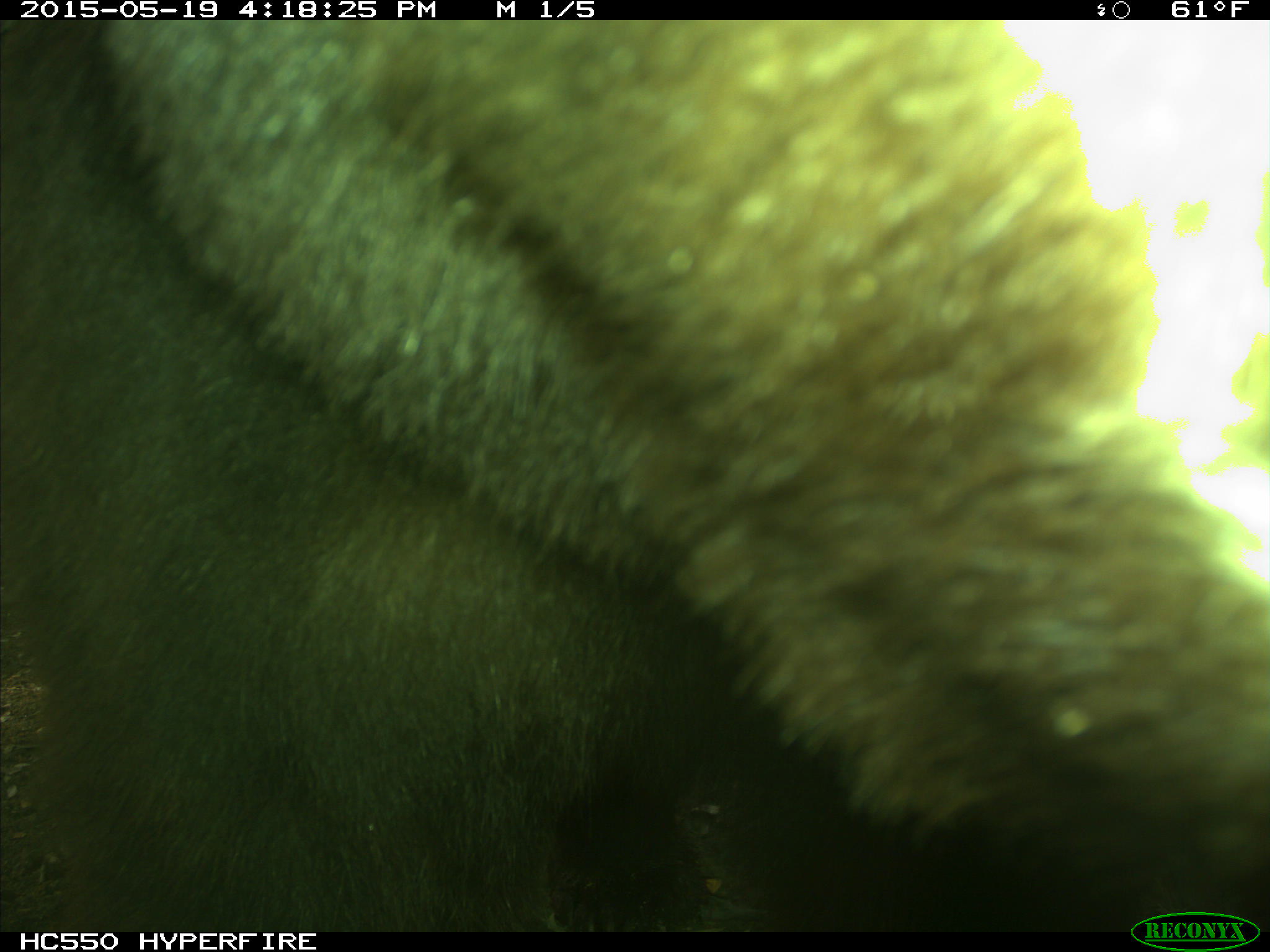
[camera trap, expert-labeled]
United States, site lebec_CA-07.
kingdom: Animalia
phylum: Chordata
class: Mammalia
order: Carnivora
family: Ursidae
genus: Ursus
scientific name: Ursus americanus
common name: american black bear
Ursus americanus (american black bear).